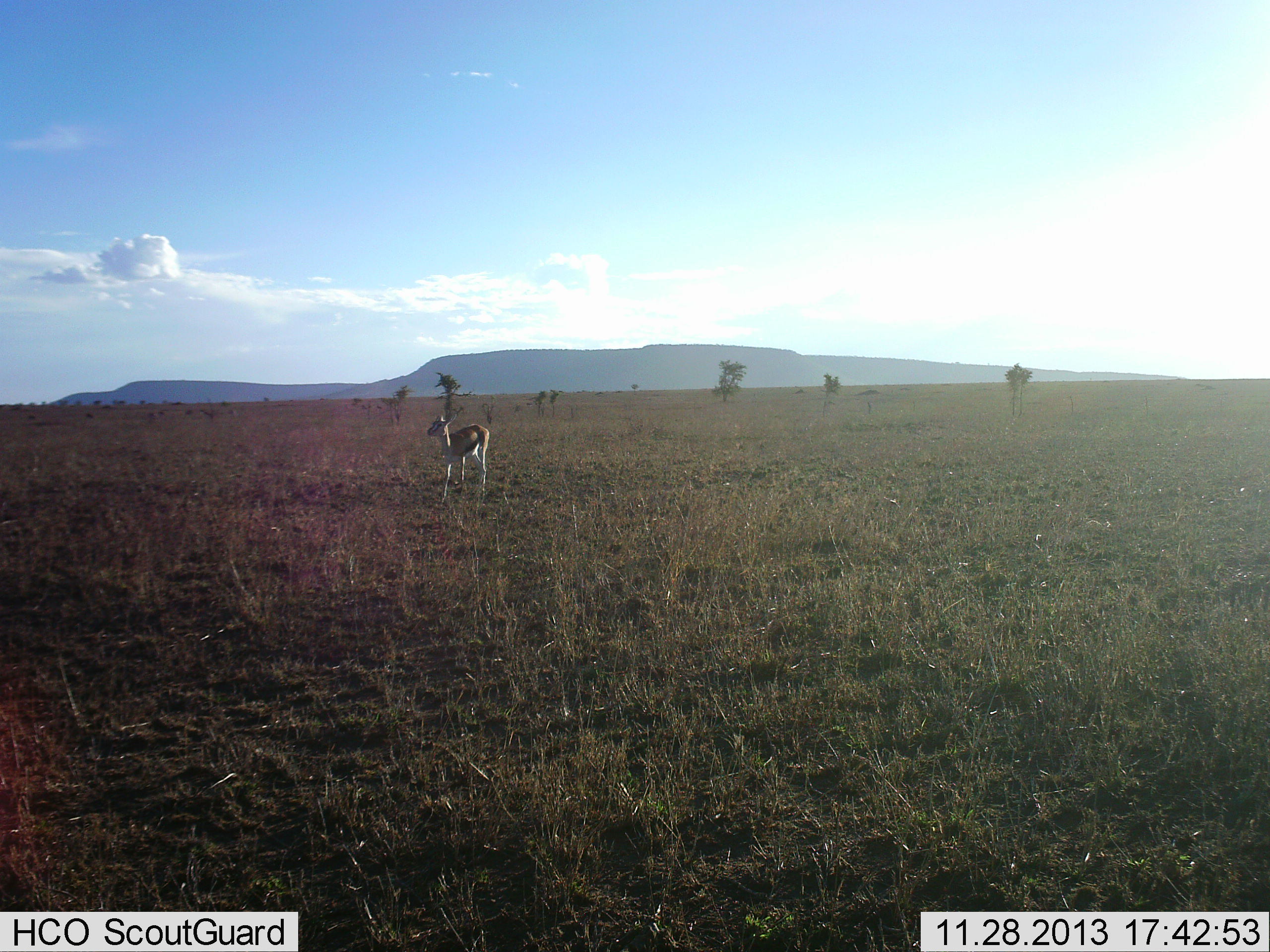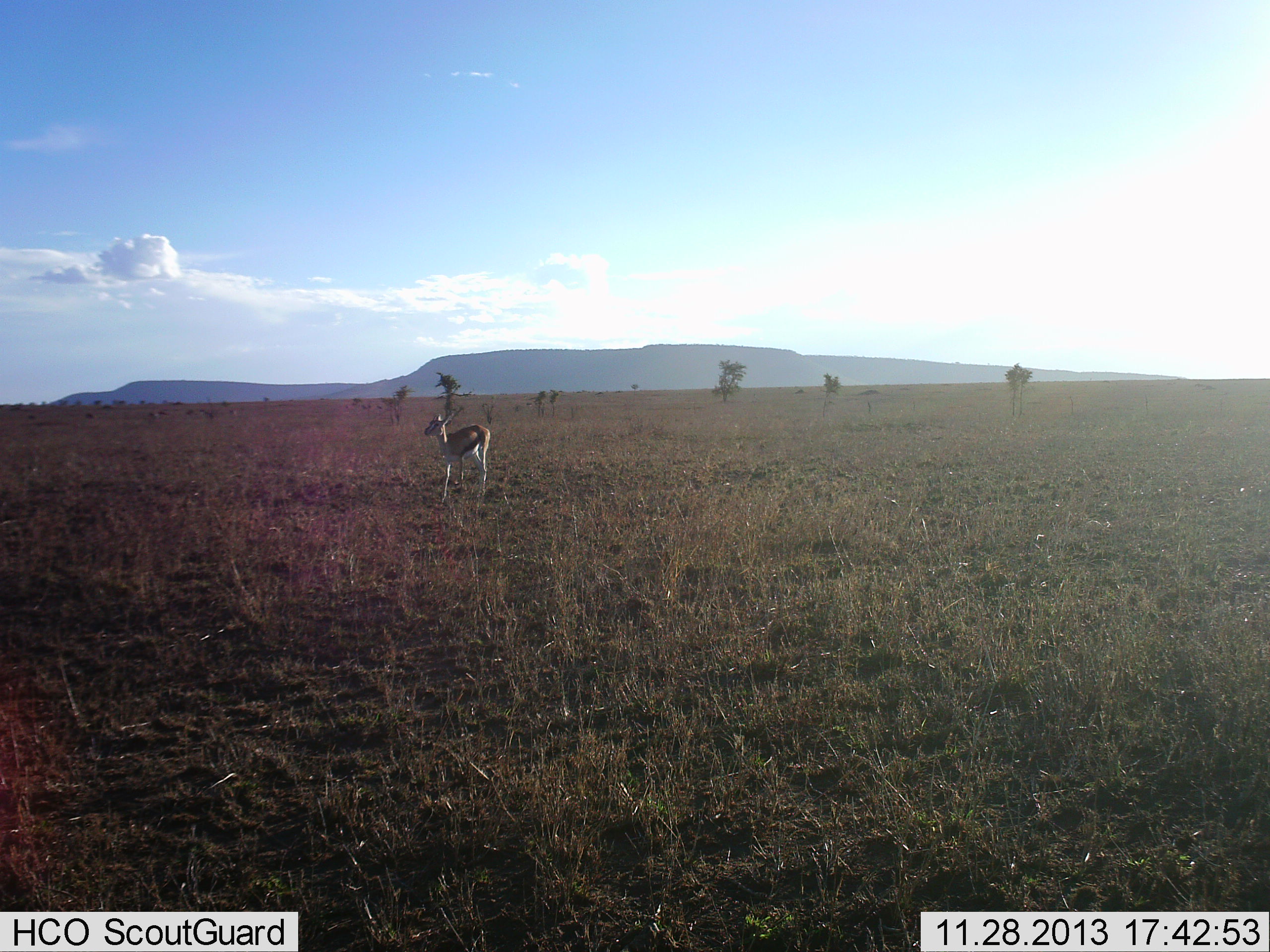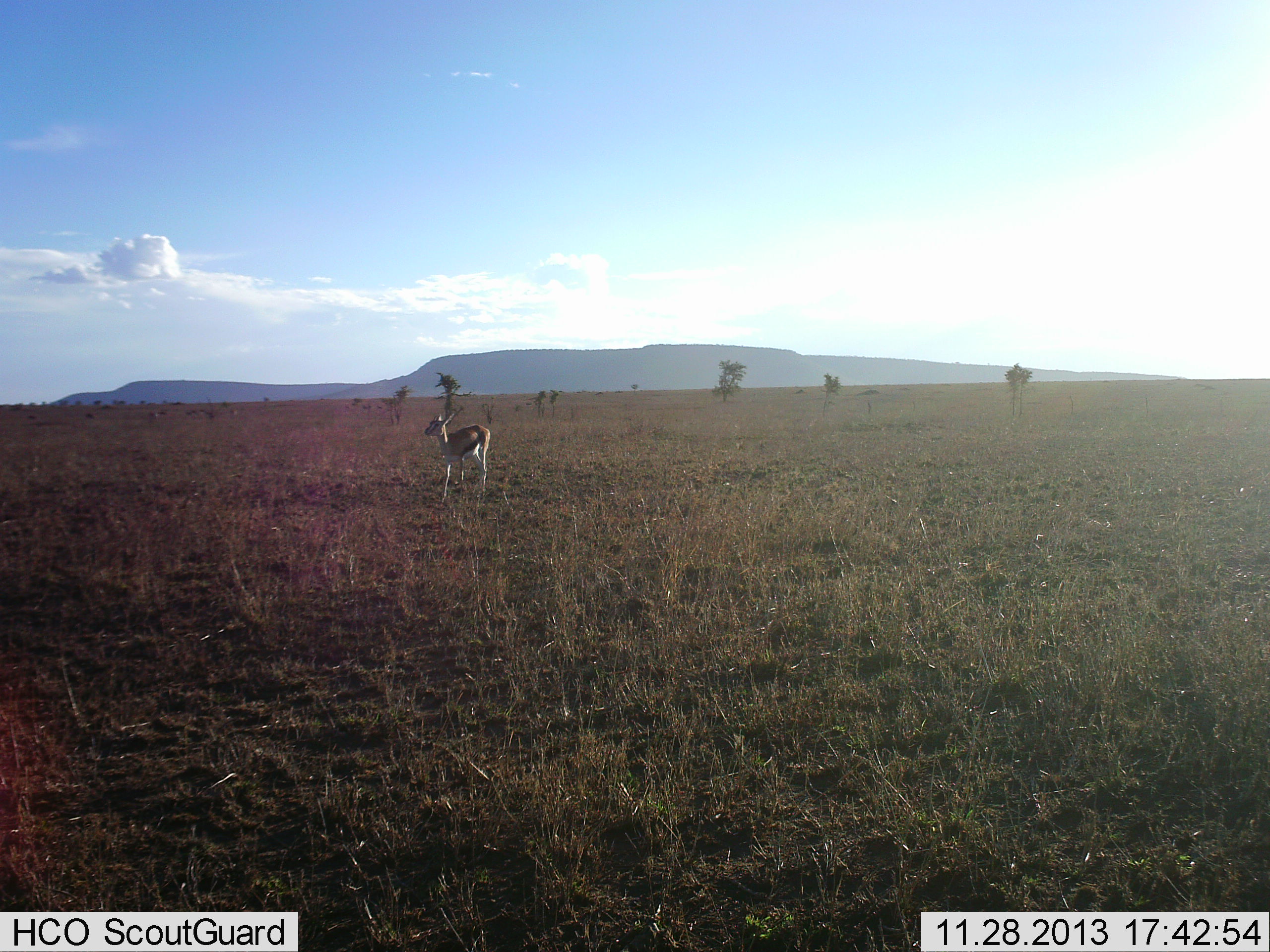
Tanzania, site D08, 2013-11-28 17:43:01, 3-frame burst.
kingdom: Animalia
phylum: Chordata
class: Mammalia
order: Artiodactyla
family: Bovidae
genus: Eudorcas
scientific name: Eudorcas thomsonii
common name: thomson's gazelle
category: gazellethomsons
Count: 1.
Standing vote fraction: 100%.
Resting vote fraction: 0%.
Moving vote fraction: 0%.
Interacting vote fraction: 0%.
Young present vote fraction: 0%.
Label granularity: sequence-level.